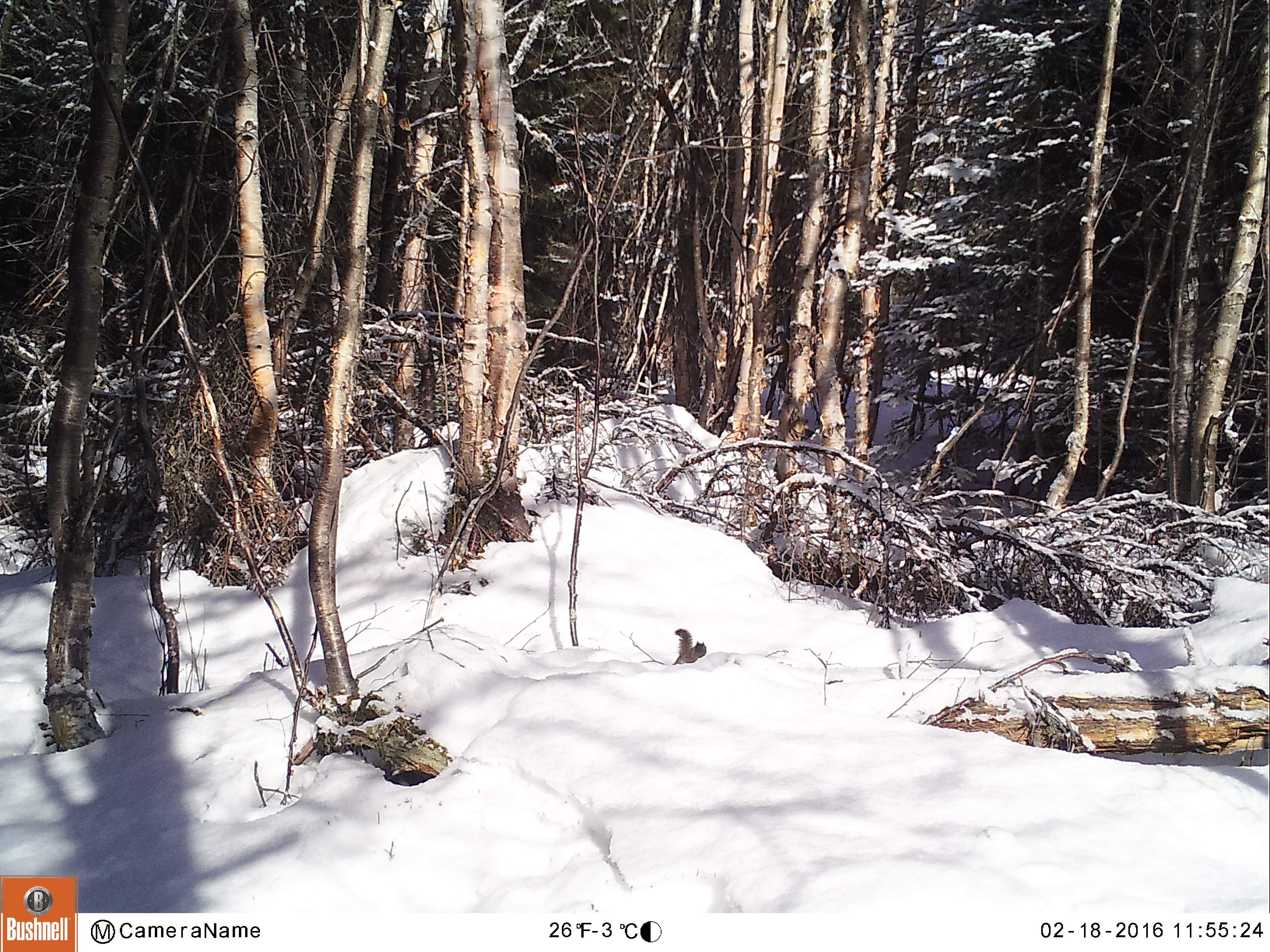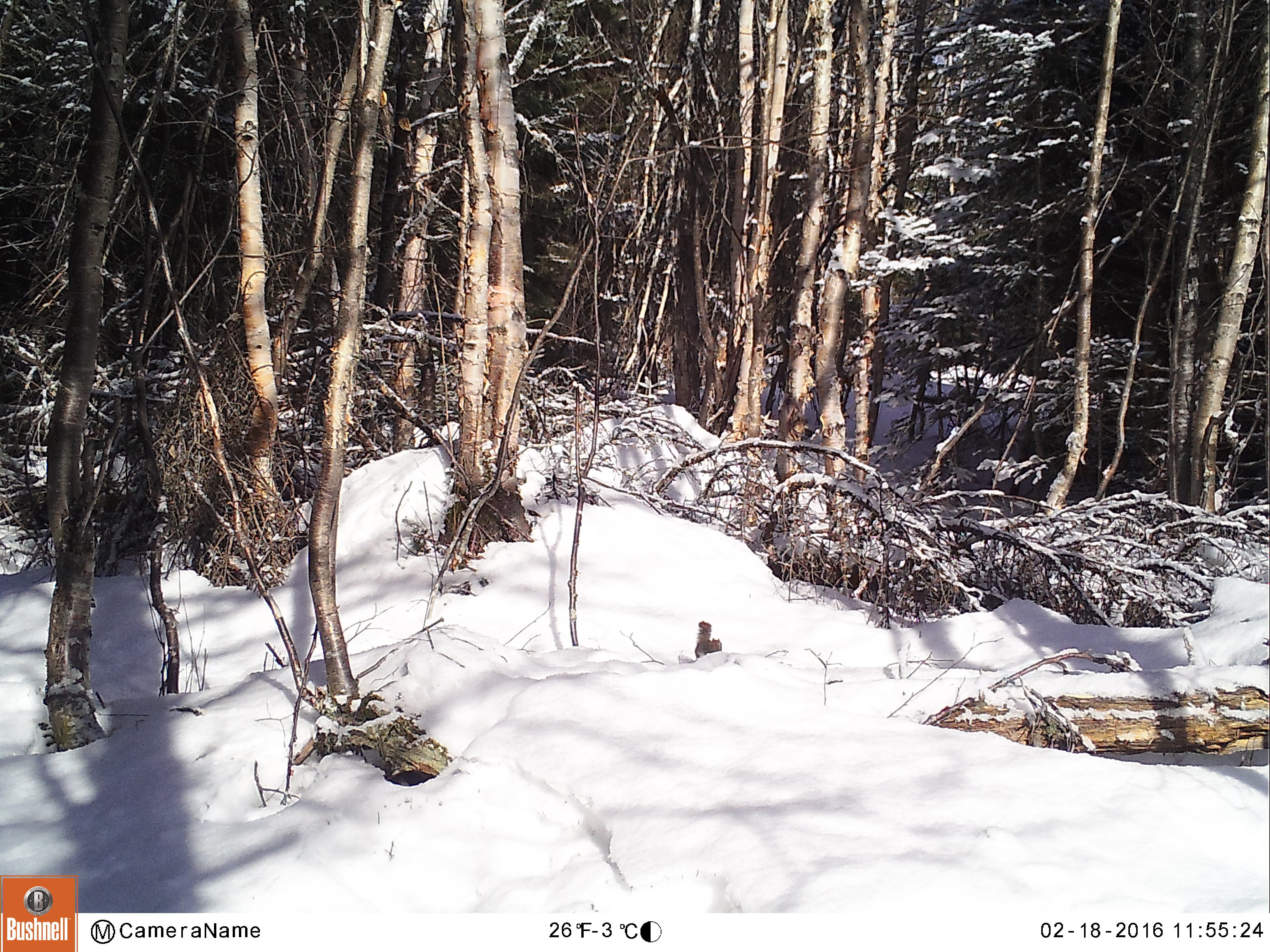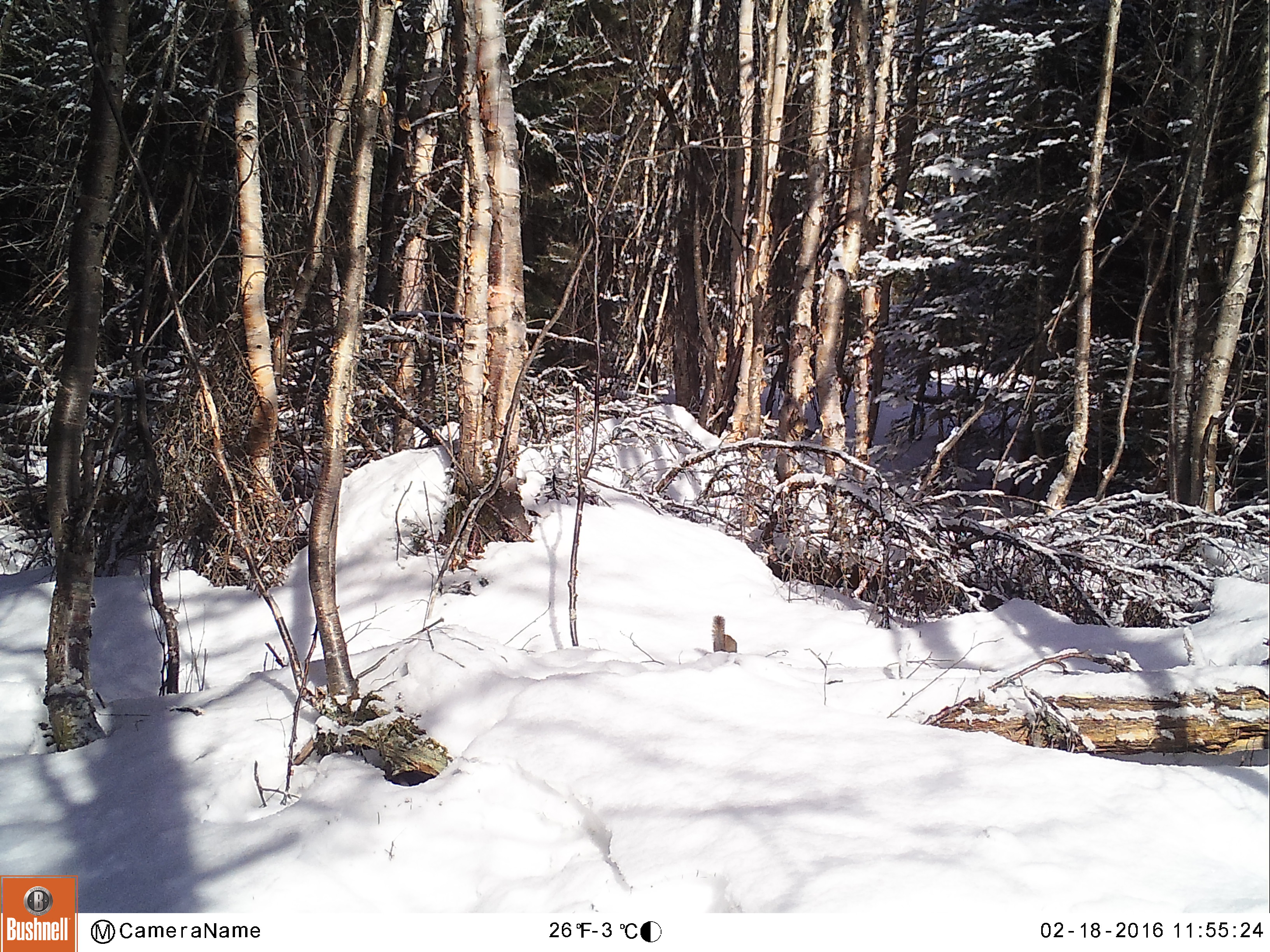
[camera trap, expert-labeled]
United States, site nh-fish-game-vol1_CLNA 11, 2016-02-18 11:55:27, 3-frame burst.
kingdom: Animalia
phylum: Chordata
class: Mammalia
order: Rodentia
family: Sciuridae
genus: Tamiasciurus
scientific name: Tamiasciurus hudsonicus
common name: red squirrel